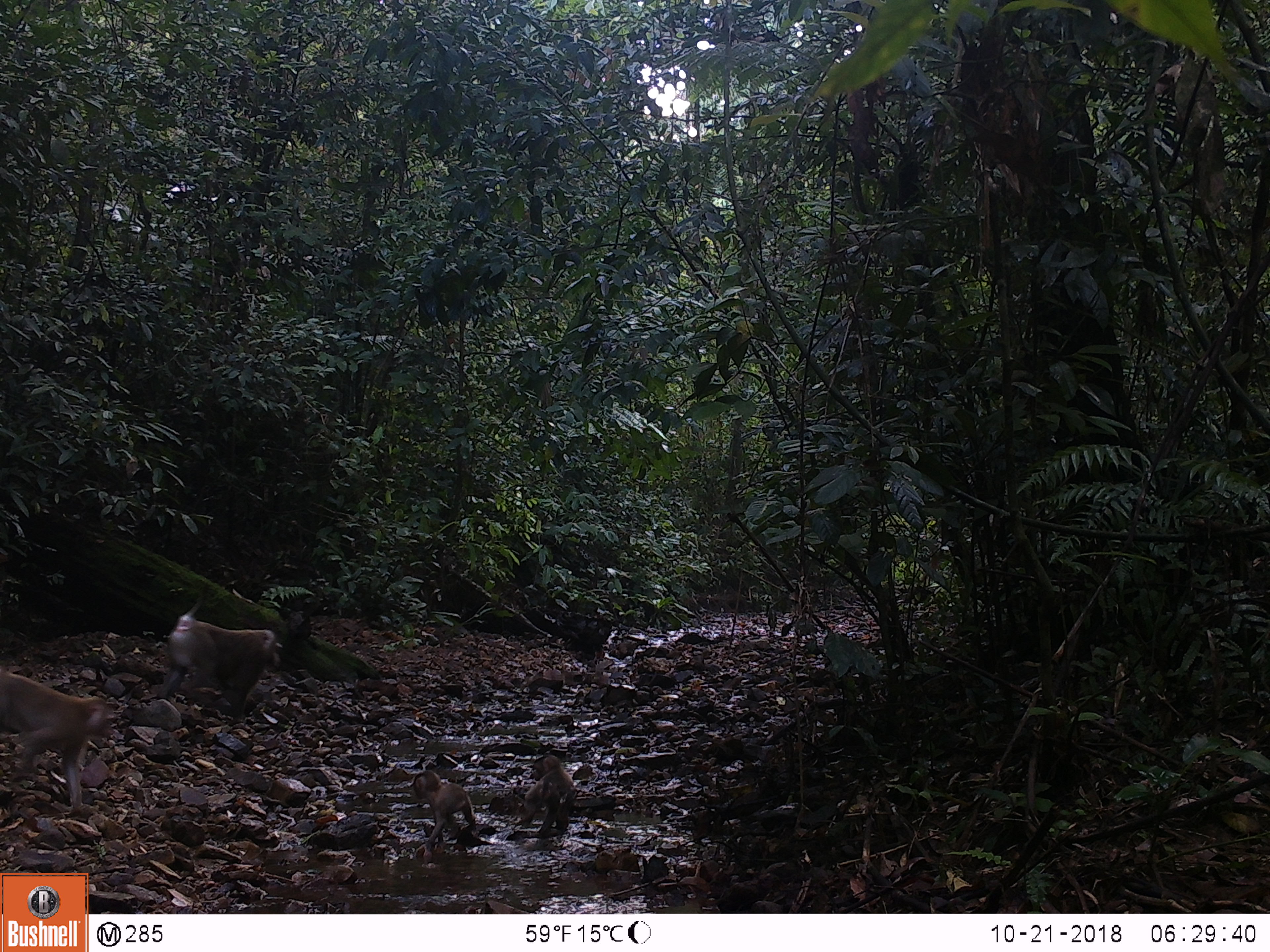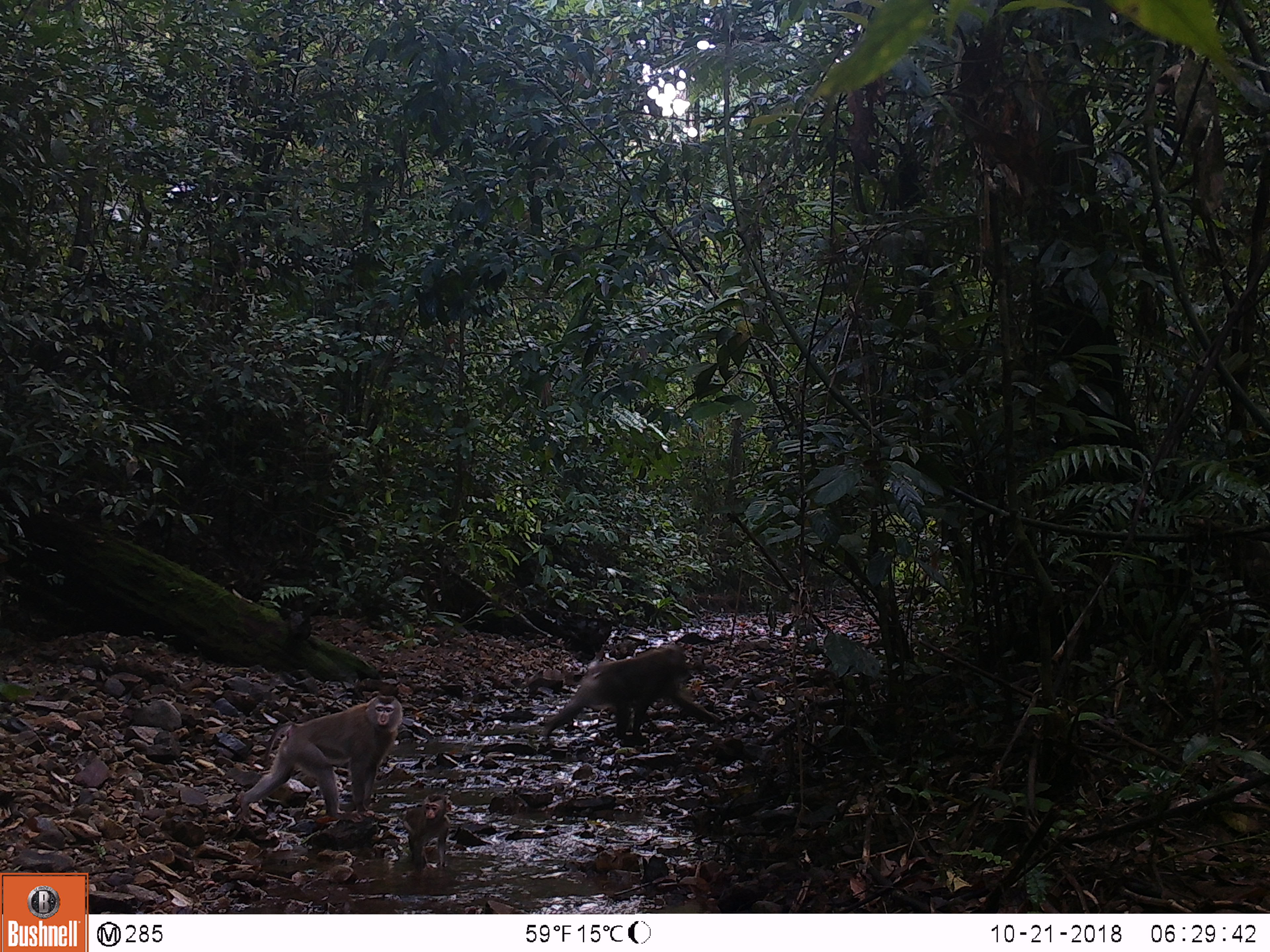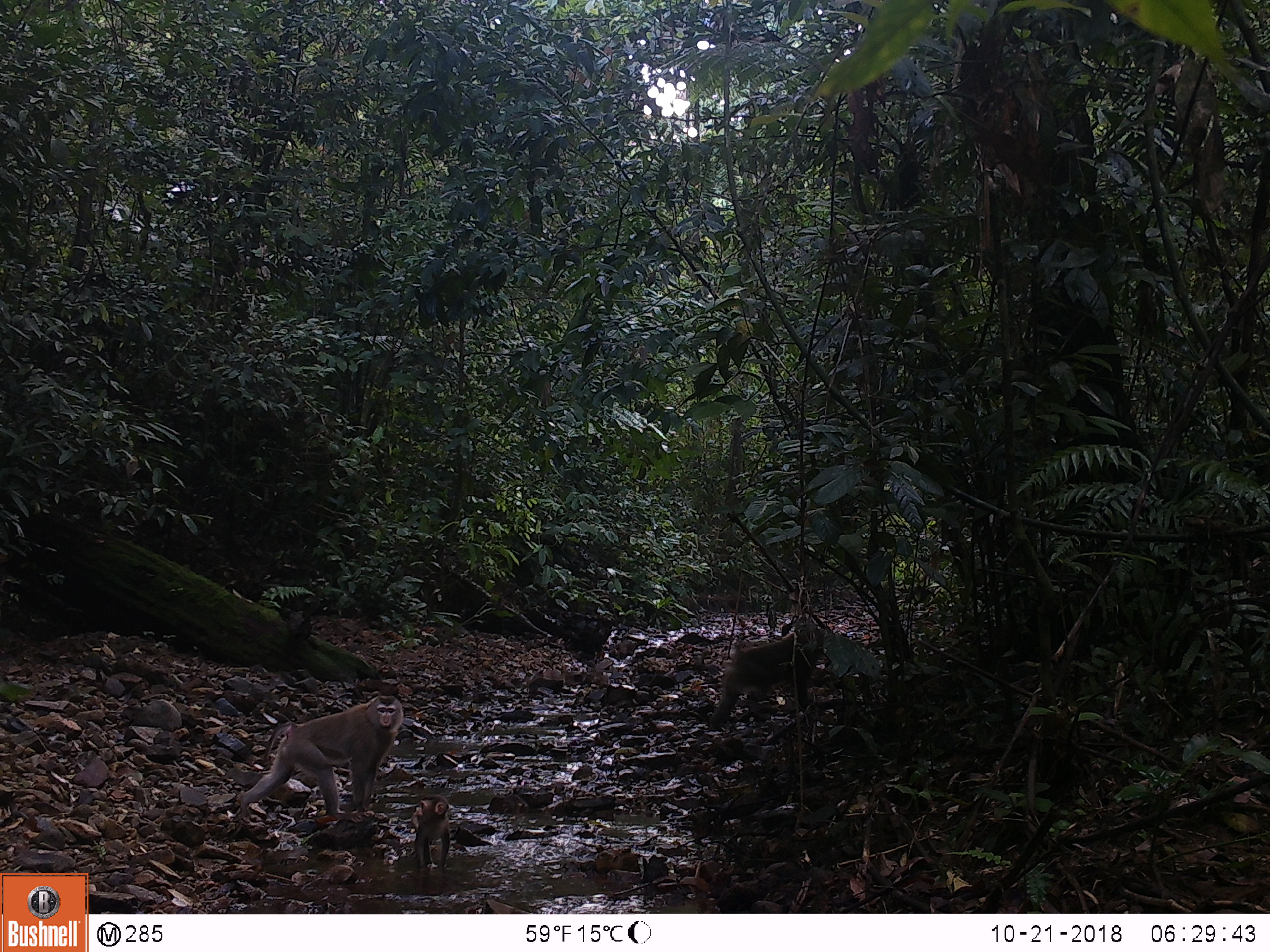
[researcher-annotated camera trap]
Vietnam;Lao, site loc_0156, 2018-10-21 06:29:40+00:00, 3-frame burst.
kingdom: Animalia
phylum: Chordata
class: Mammalia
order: Primates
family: Cercopithecidae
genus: Macaca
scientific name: Macaca nemestrina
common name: pig-tailed macaque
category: pig tailed macaque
Pig tailed macaque (pig-tailed macaque) (Macaca nemestrina). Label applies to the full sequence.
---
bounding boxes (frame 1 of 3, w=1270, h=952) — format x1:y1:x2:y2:
pig tailed macaque: 156:584:275:726; 0:668:115:807; 410:769:475:858; 521:754:573:834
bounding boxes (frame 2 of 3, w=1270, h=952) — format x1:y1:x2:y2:
pig tailed macaque: 240:695:403:825; 541:643:722:741; 403:793:451:871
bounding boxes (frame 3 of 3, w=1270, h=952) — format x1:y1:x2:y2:
pig tailed macaque: 237:694:404:823; 707:628:824:730; 411:794:449:871